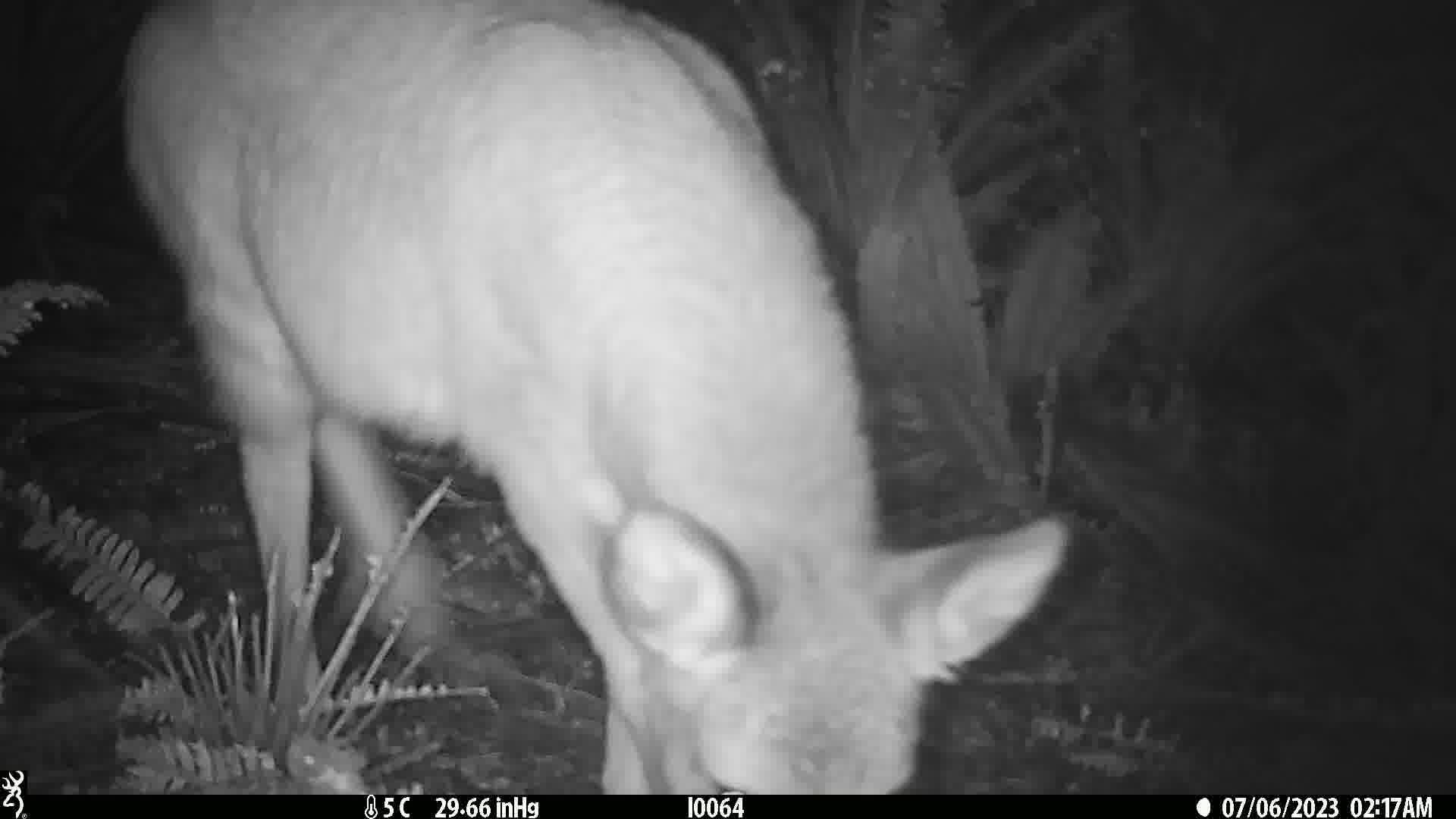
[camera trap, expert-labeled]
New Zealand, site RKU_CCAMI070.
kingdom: Animalia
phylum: Chordata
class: Mammalia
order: Artiodactyla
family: Cervidae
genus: Odocoileus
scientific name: Odocoileus virginianus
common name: white-tailed deer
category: white tailed deer